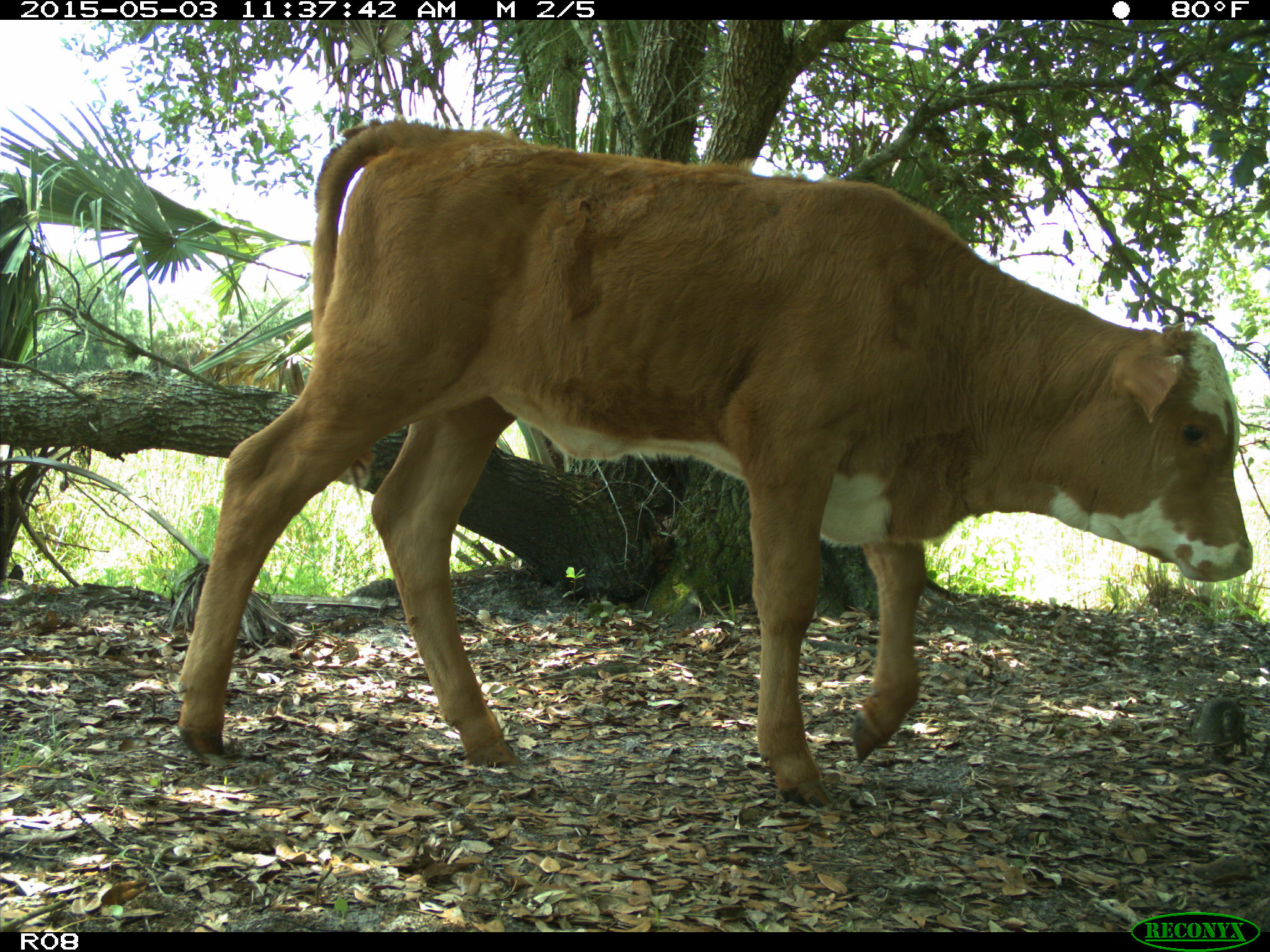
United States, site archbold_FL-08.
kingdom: Animalia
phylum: Chordata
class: Mammalia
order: Artiodactyla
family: Bovidae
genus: Bos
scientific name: Bos taurus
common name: domestic cow